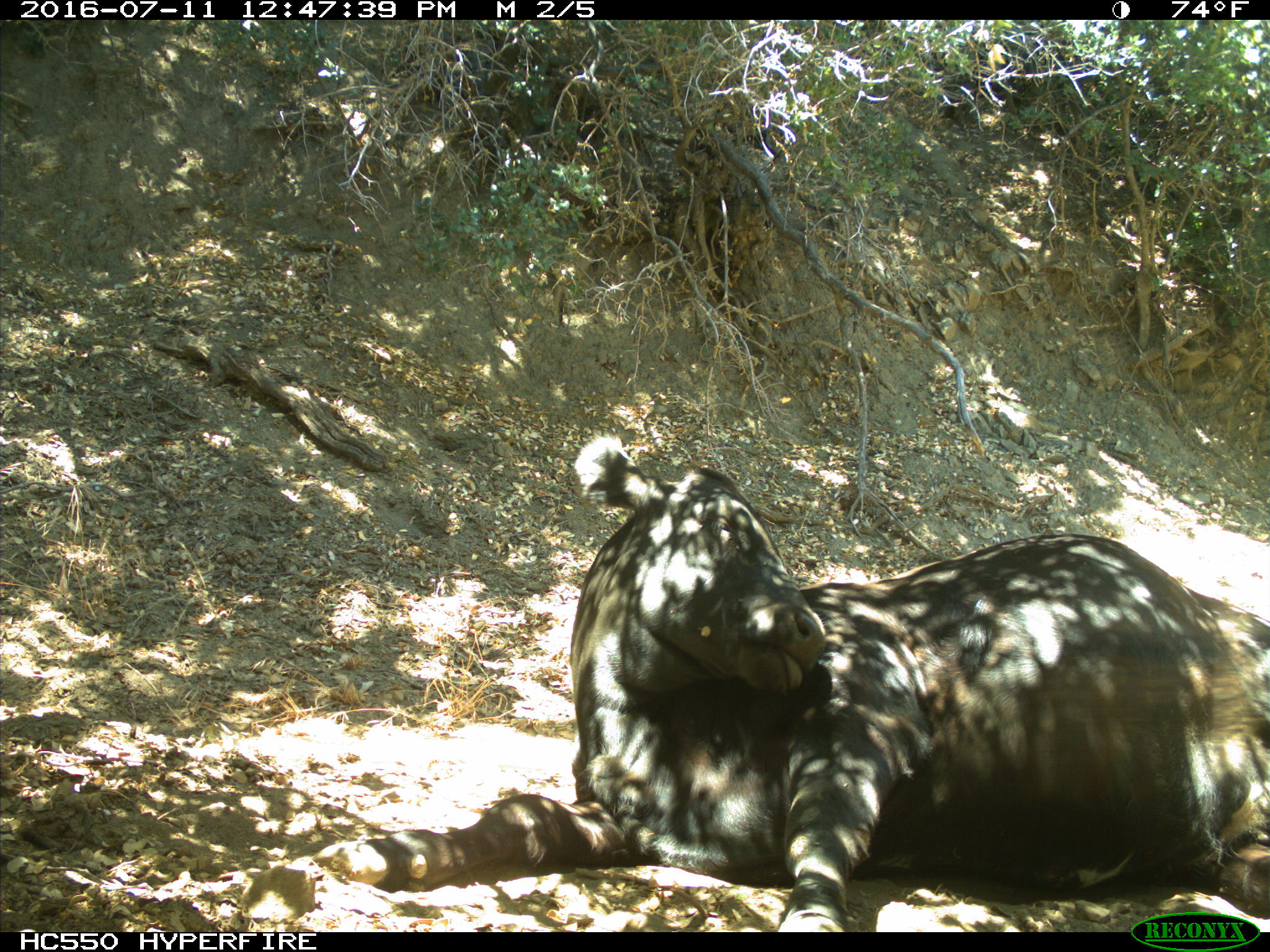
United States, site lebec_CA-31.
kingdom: Animalia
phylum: Chordata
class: Mammalia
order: Artiodactyla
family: Bovidae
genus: Bos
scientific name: Bos taurus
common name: domestic cow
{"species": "Bos taurus (domestic cow)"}